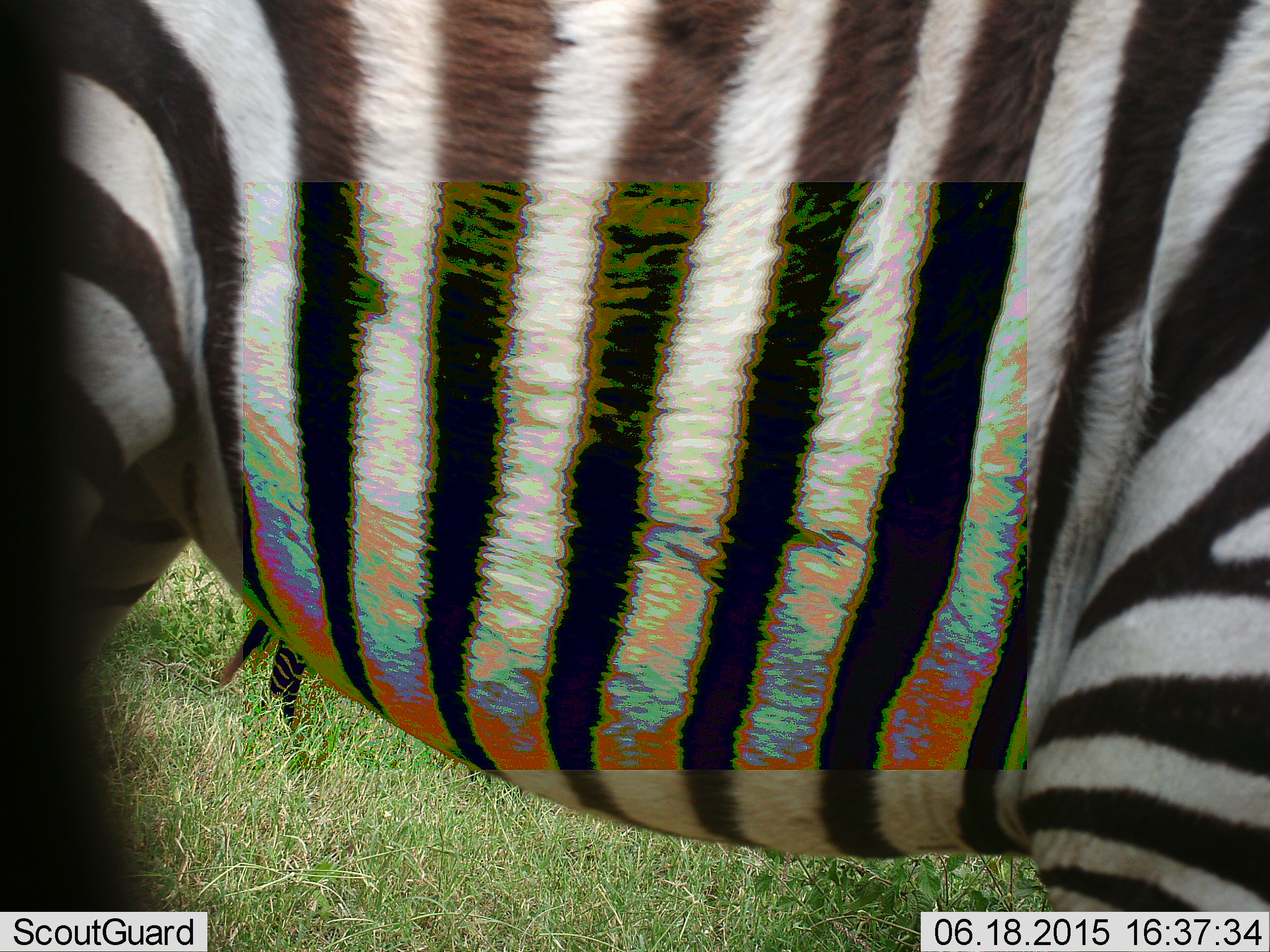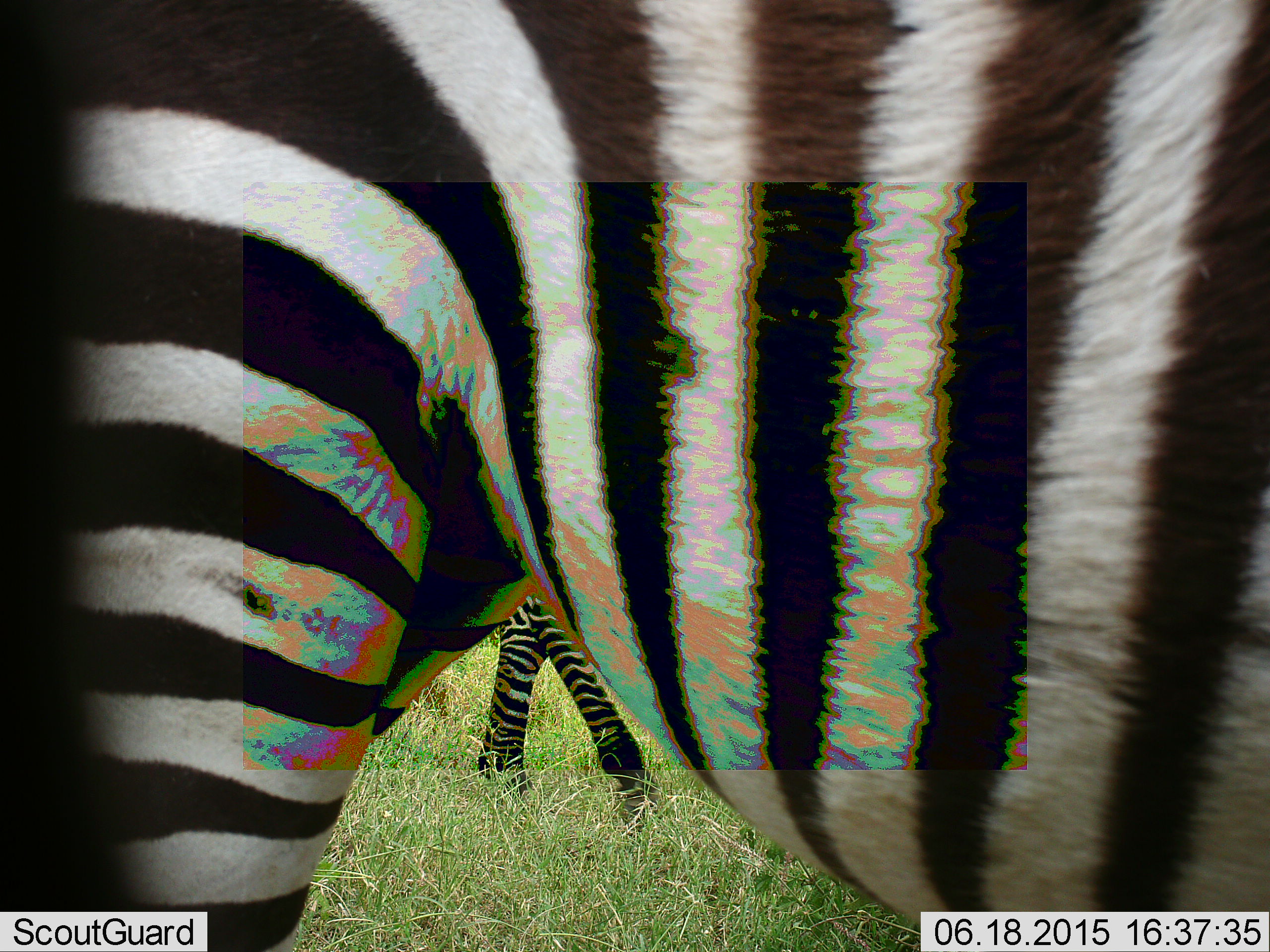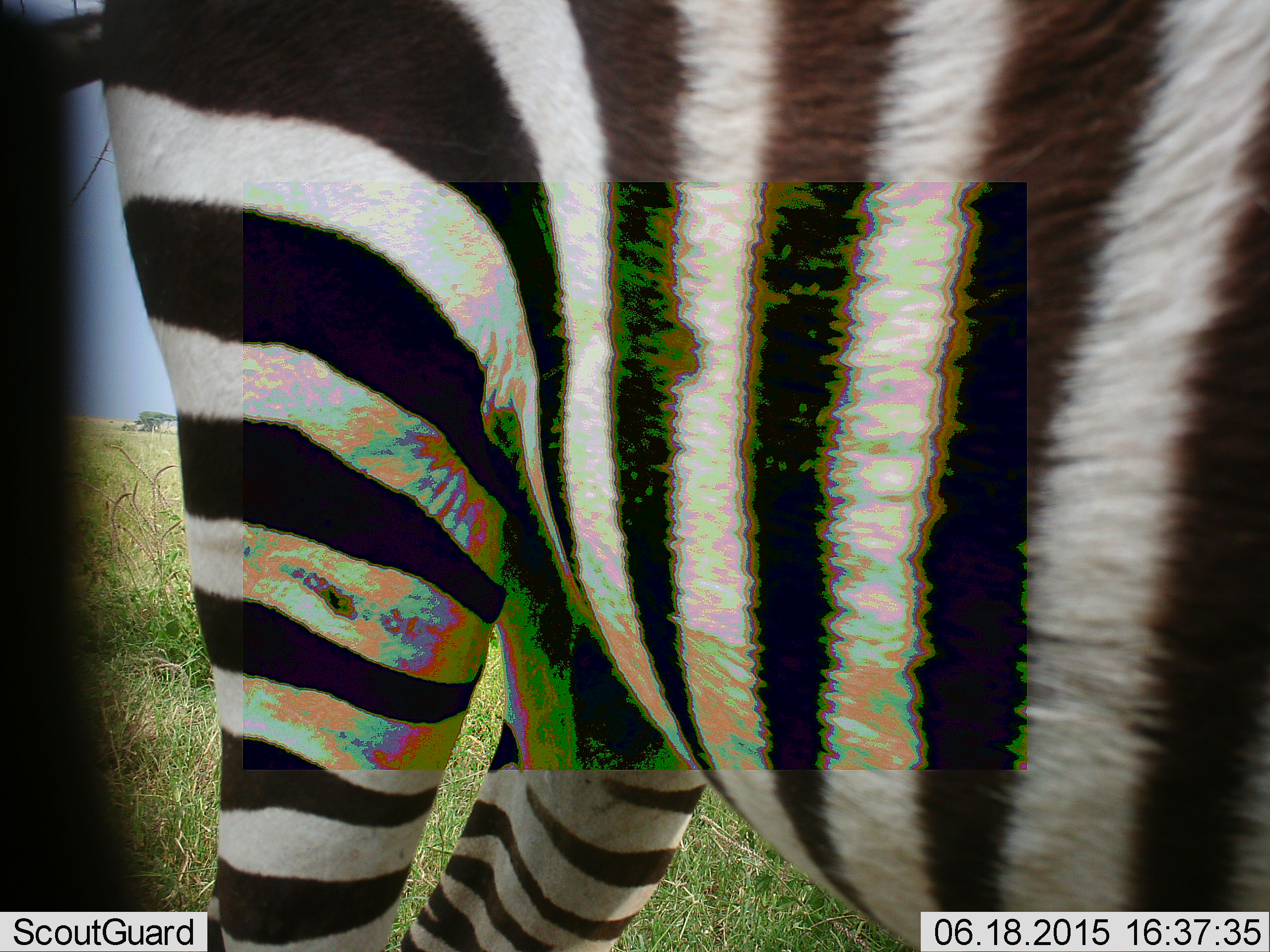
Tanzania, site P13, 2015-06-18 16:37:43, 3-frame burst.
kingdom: Animalia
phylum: Chordata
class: Mammalia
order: Perissodactyla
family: Equidae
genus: Equus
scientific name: Equus quagga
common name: plains zebra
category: zebra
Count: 2.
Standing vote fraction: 30%.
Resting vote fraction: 0%.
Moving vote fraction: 70%.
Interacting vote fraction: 0%.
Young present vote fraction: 0%.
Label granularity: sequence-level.